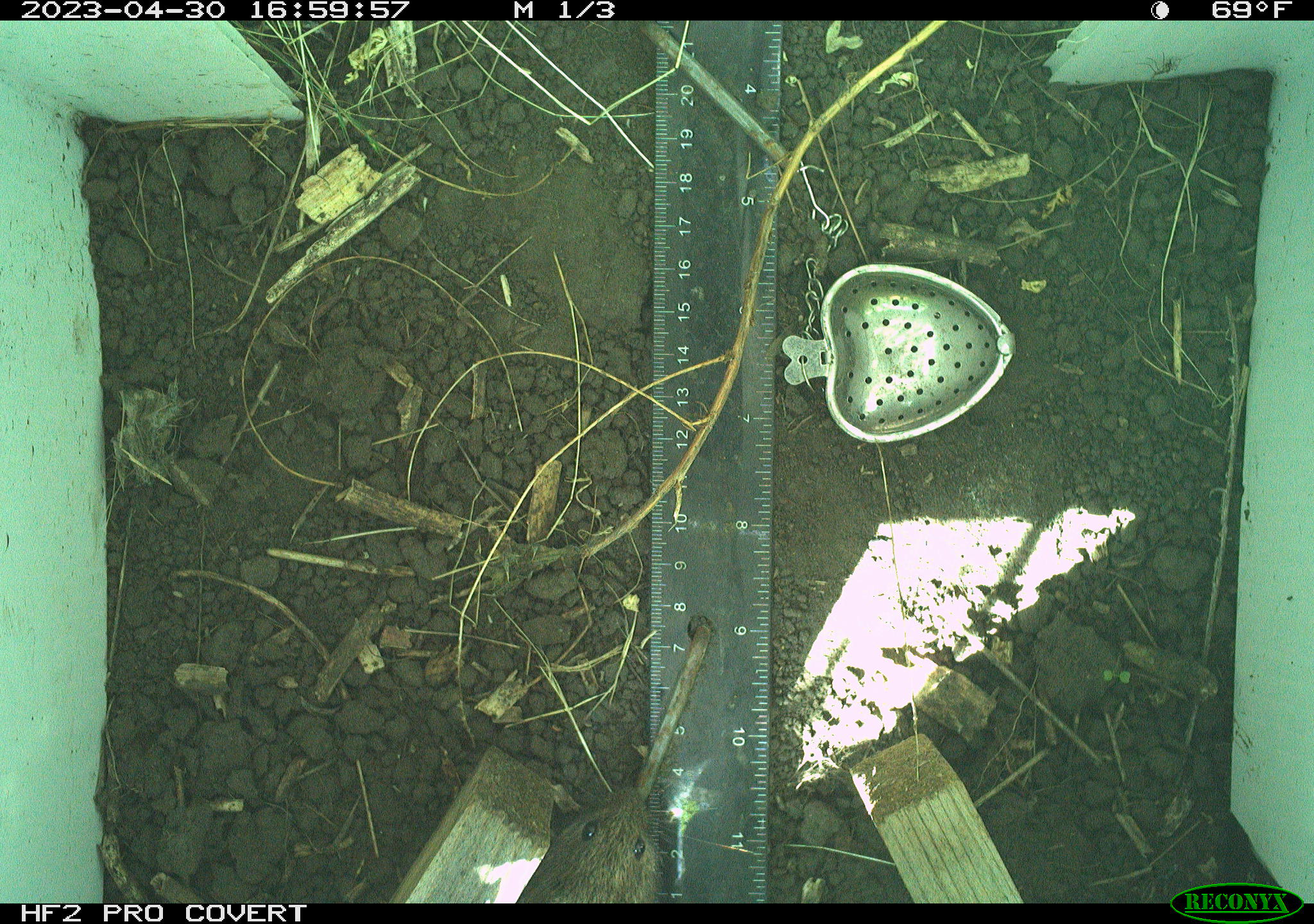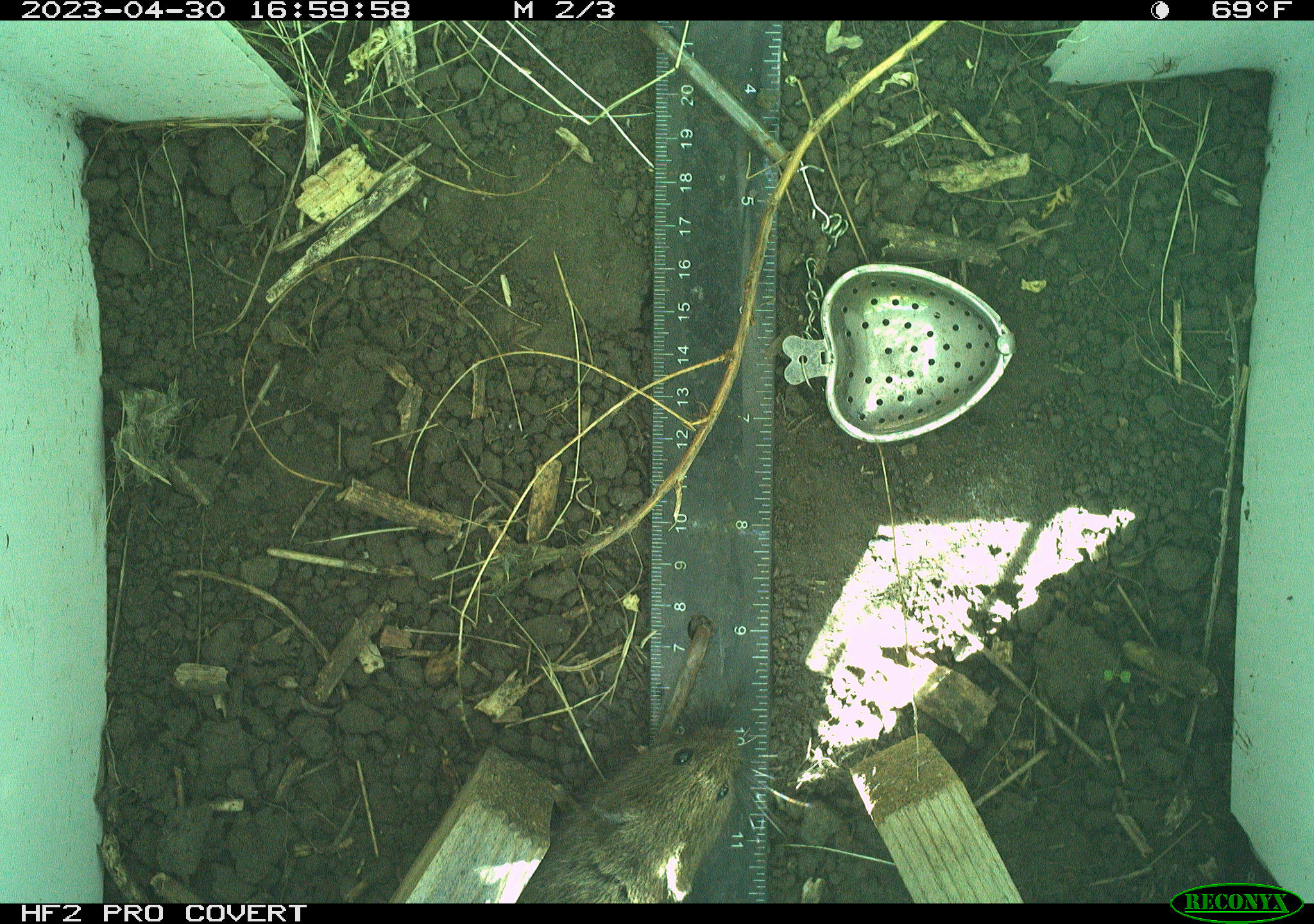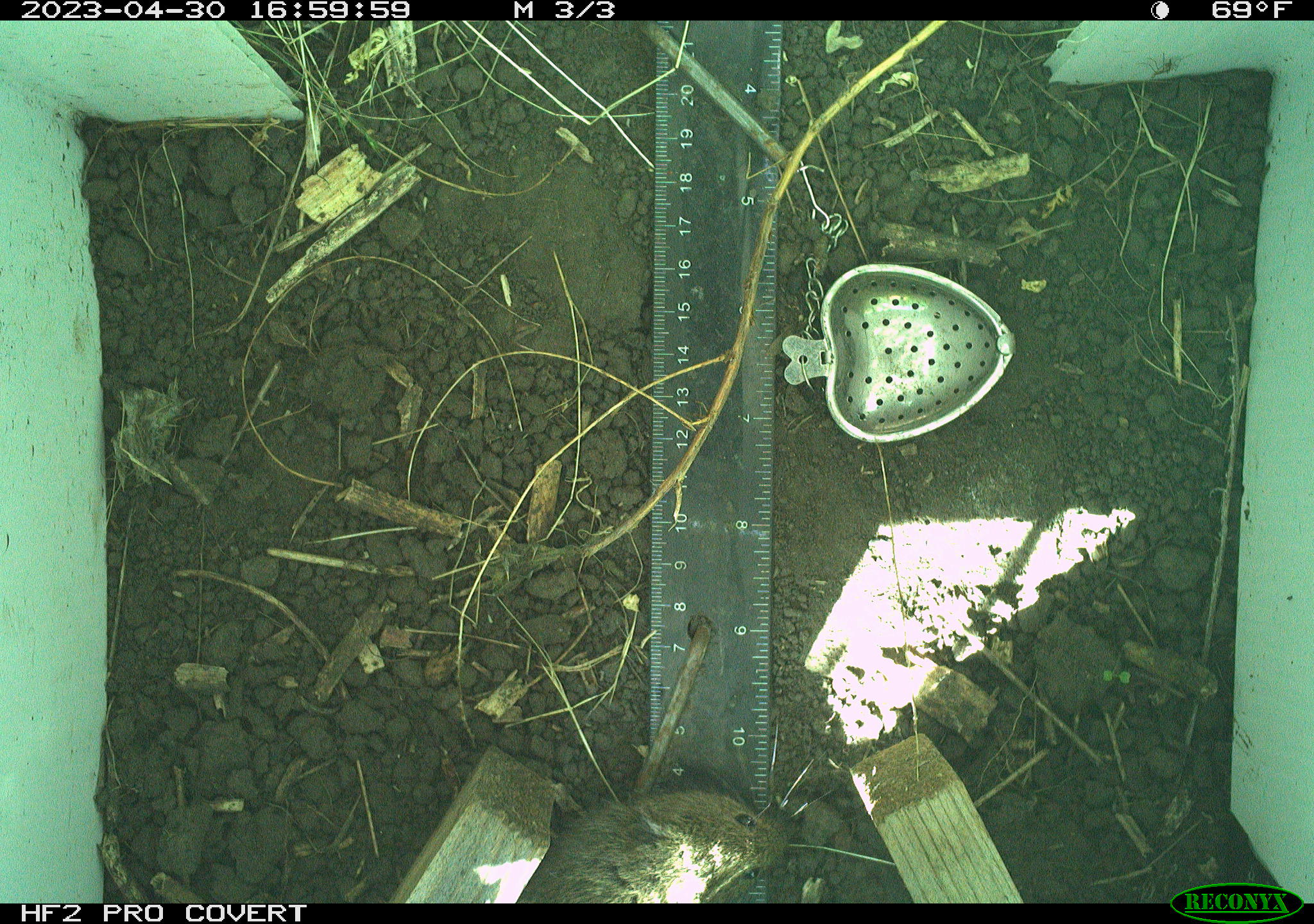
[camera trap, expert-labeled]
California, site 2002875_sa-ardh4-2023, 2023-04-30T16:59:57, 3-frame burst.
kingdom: Animalia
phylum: Chordata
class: Mammalia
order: Rodentia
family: Cricetidae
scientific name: Arvicolinae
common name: voles, lemmings, and muskrats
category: arvicolinae subfamily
Arvicolinae subfamily (voles, lemmings, and muskrats) (Arvicolinae).